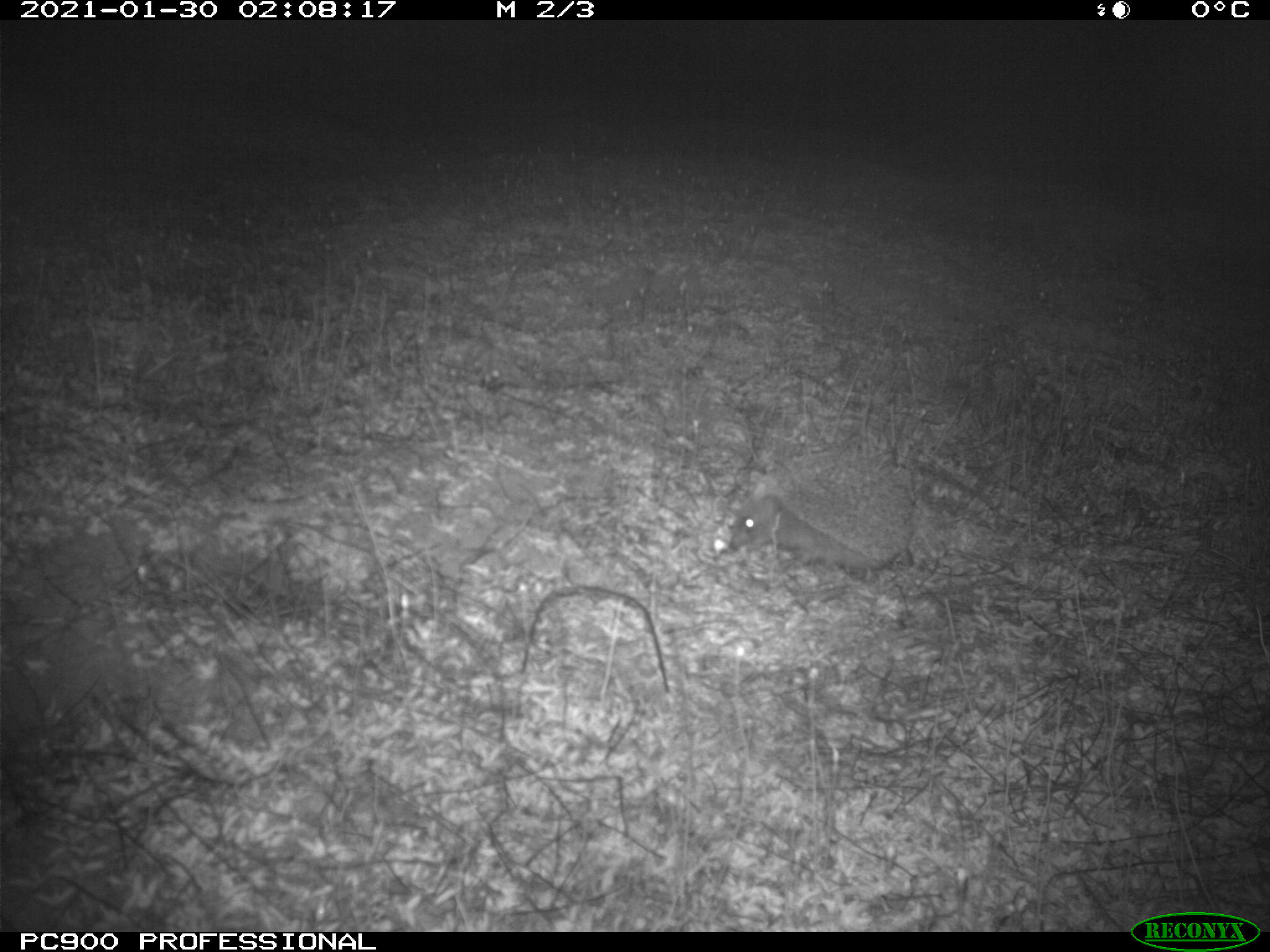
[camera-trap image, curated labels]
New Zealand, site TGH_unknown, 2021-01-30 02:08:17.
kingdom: Animalia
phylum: Chordata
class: Mammalia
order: Eulipotyphla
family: Erinaceidae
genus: Erinaceus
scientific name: Erinaceus europaeus europaeus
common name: european hedgehog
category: hedgehog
Hedgehog (european hedgehog) (Erinaceus europaeus europaeus).